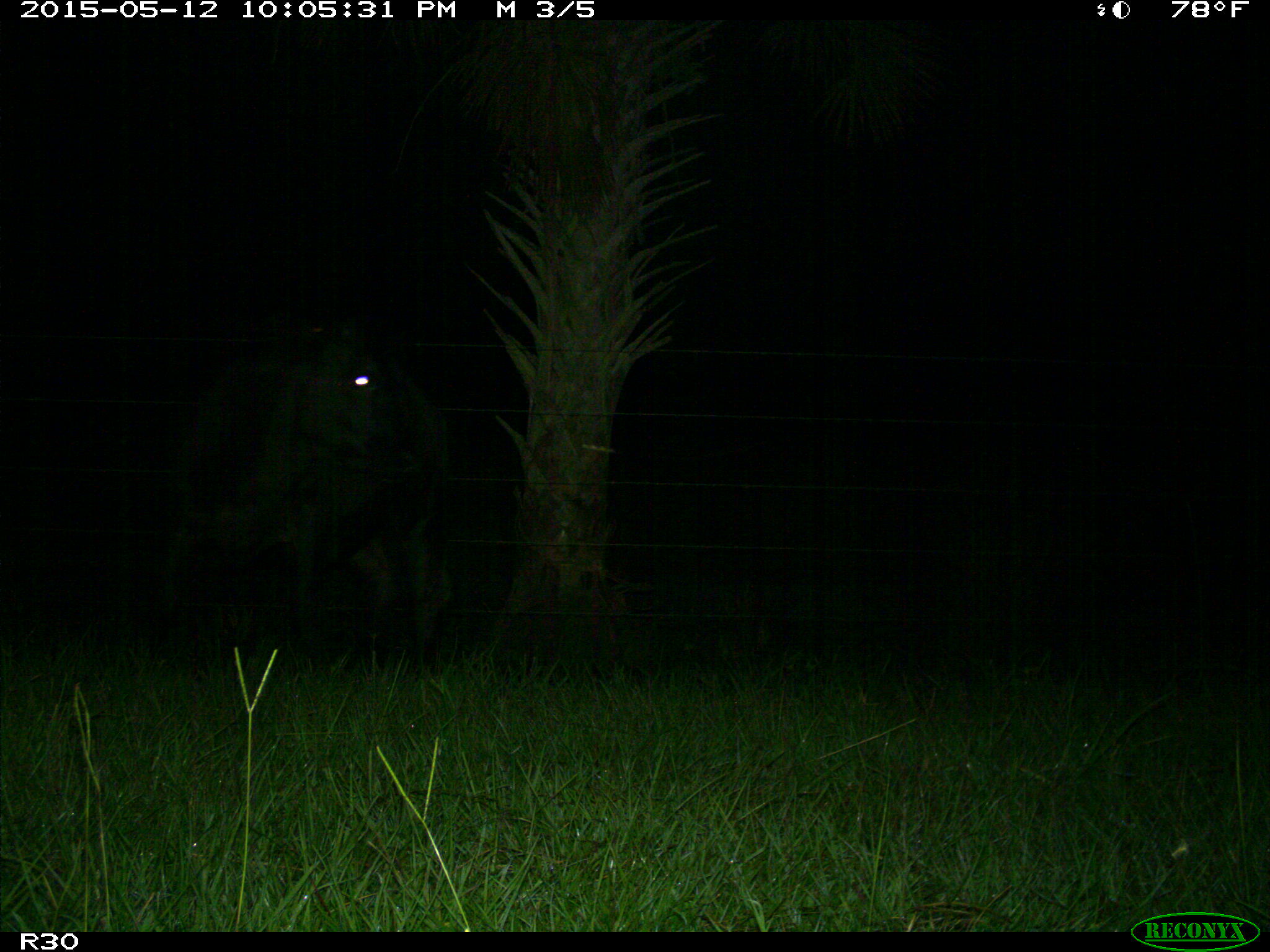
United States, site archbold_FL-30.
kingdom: Animalia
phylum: Chordata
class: Mammalia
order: Artiodactyla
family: Bovidae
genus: Bos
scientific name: Bos taurus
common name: domestic cow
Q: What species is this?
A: Bos taurus (domestic cow).